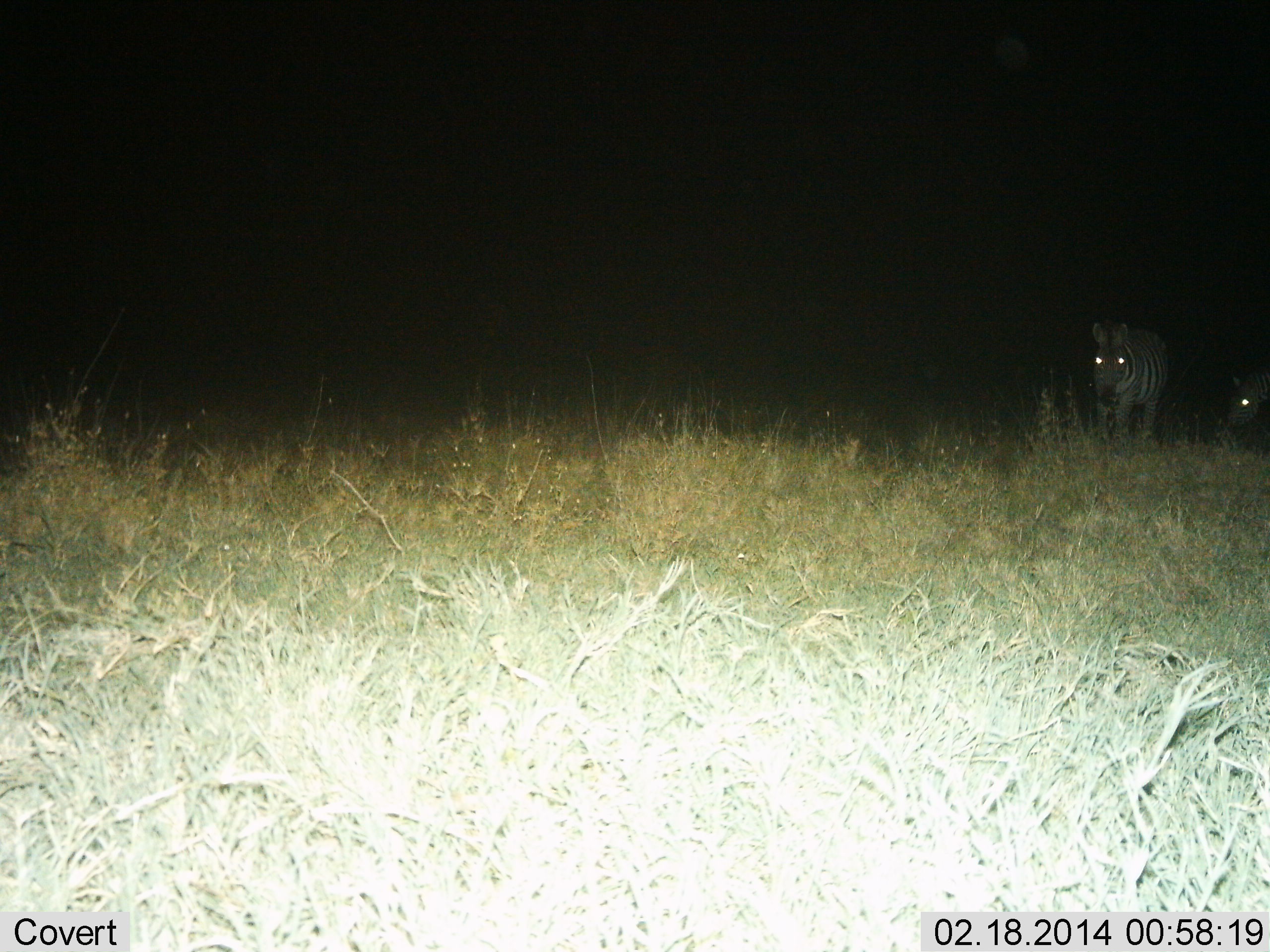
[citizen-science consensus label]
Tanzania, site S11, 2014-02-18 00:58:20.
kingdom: Animalia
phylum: Chordata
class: Mammalia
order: Perissodactyla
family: Equidae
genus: Equus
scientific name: Equus quagga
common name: plains zebra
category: zebra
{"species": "zebra (plains zebra) (Equus quagga)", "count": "2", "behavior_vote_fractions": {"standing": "30%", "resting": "0%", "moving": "70%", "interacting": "0%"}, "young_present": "0%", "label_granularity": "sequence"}